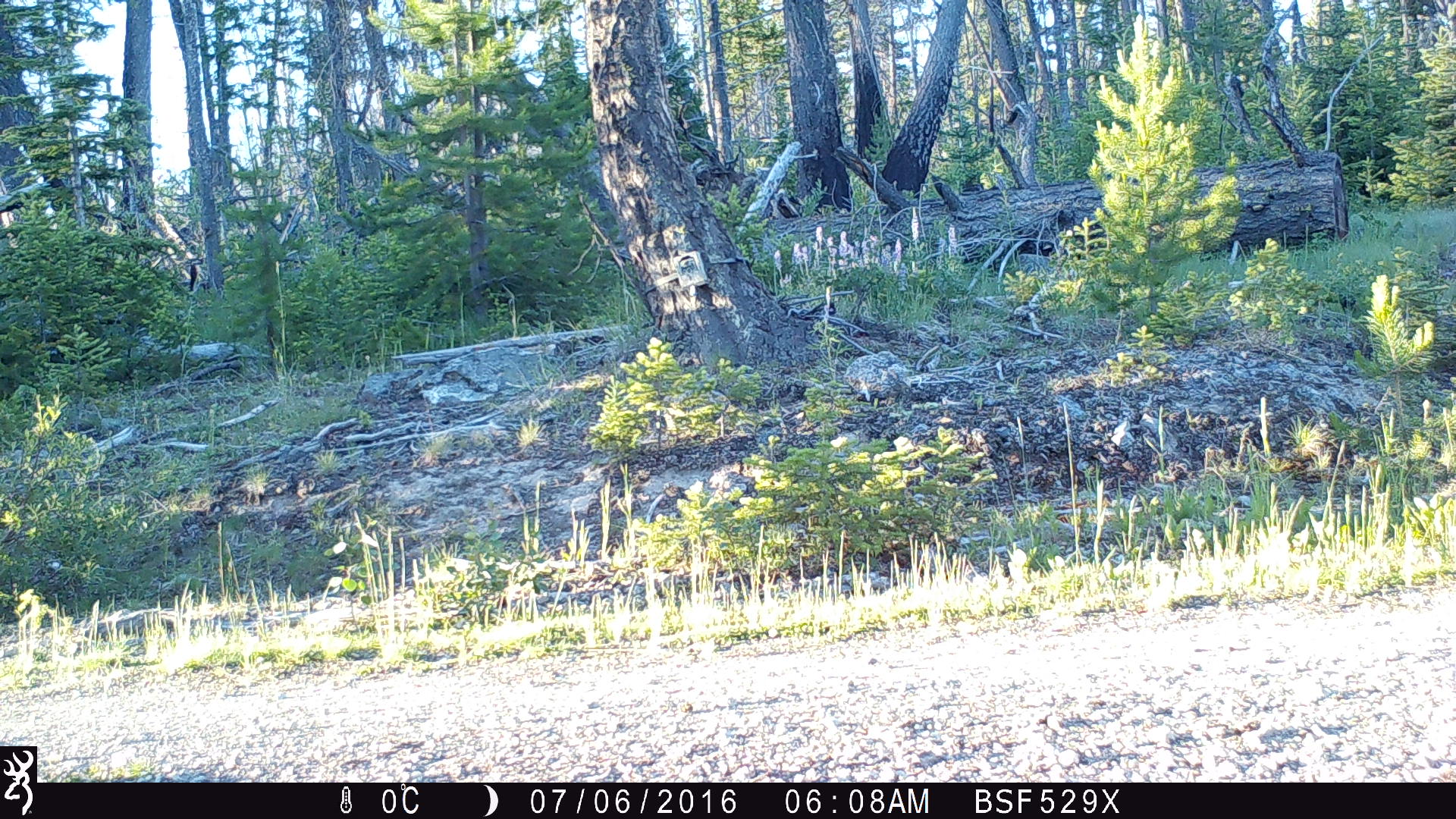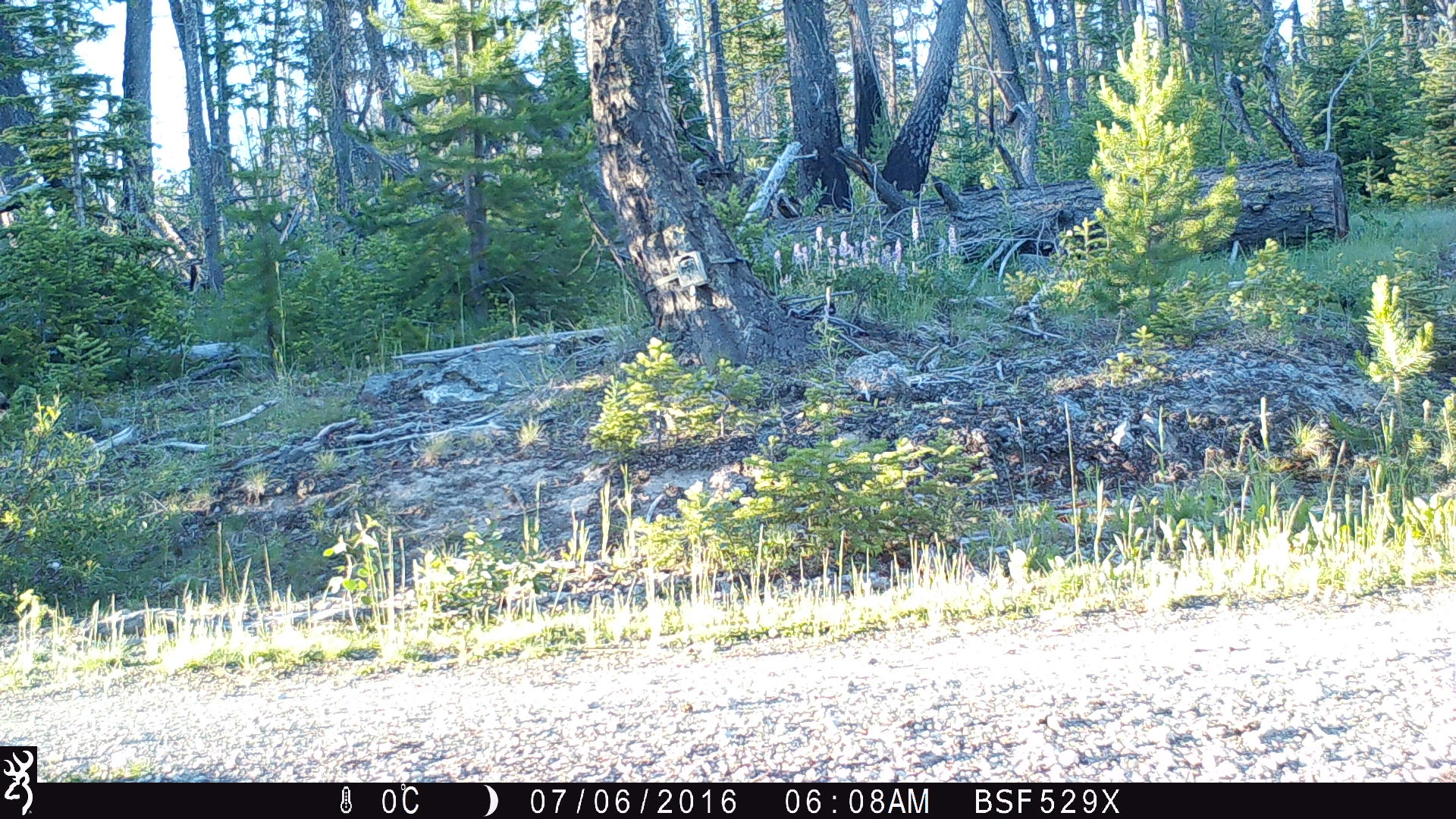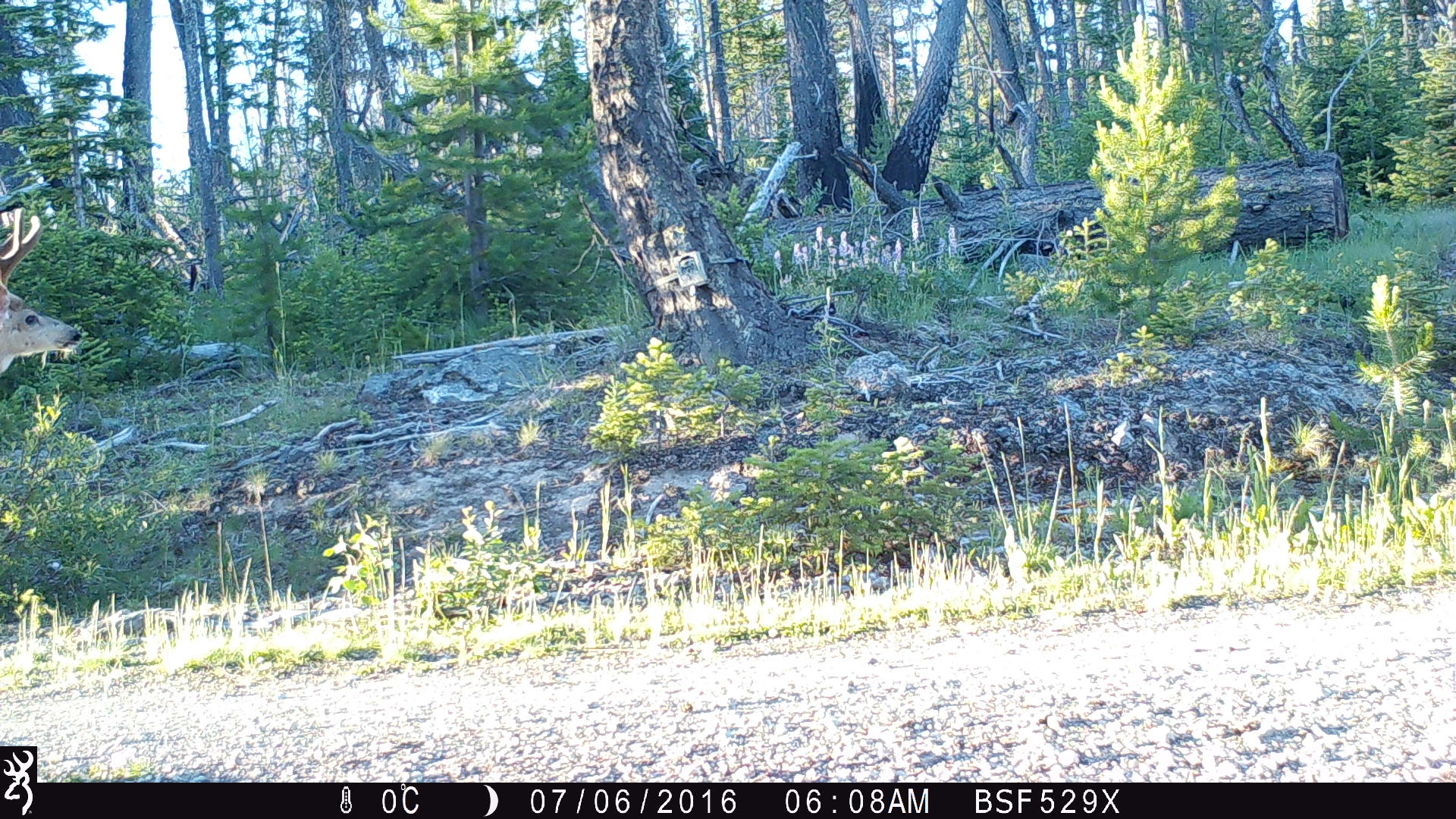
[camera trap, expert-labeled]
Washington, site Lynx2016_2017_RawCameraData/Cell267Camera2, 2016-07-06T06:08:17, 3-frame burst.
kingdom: Animalia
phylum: Chordata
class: Mammalia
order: Artiodactyla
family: Cervidae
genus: Odocoileus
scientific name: Odocoileus hemionus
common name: mule deer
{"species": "Odocoileus hemionus (mule deer)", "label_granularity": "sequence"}